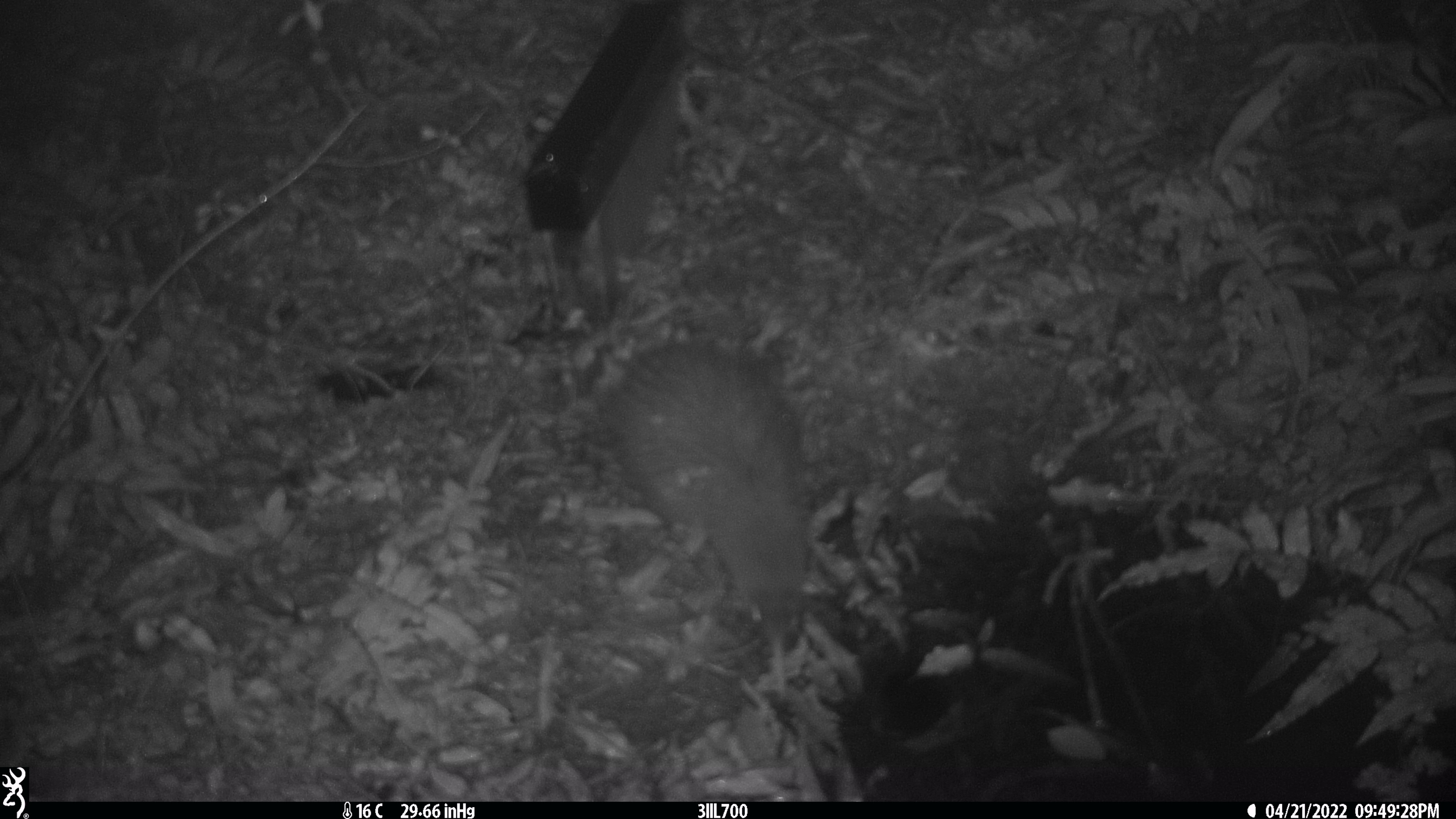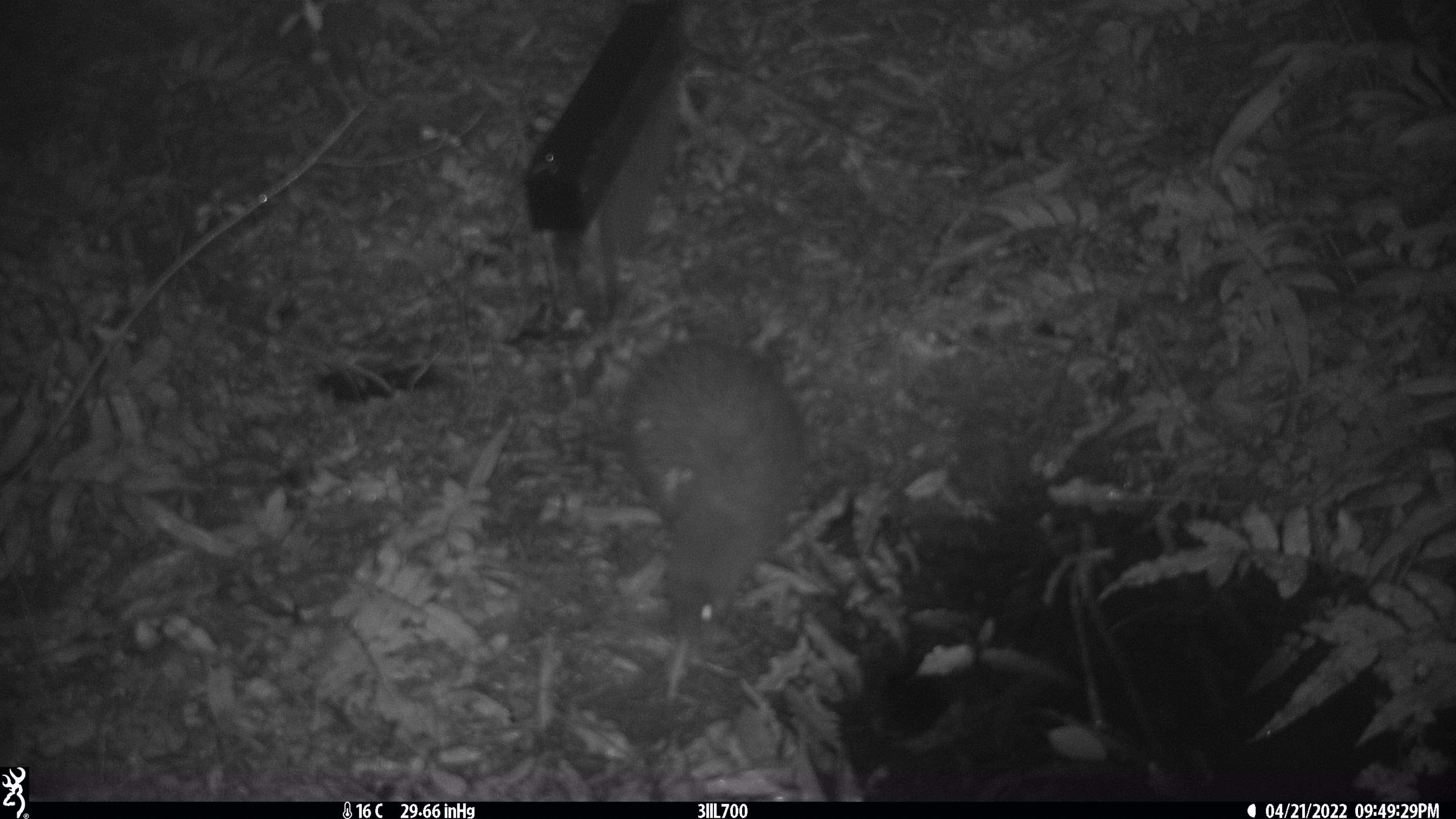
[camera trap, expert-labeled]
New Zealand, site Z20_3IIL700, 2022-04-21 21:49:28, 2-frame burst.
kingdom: Animalia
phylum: Chordata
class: Aves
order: Apterygiformes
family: Apterygidae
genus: Apteryx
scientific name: Apteryx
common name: kiwi